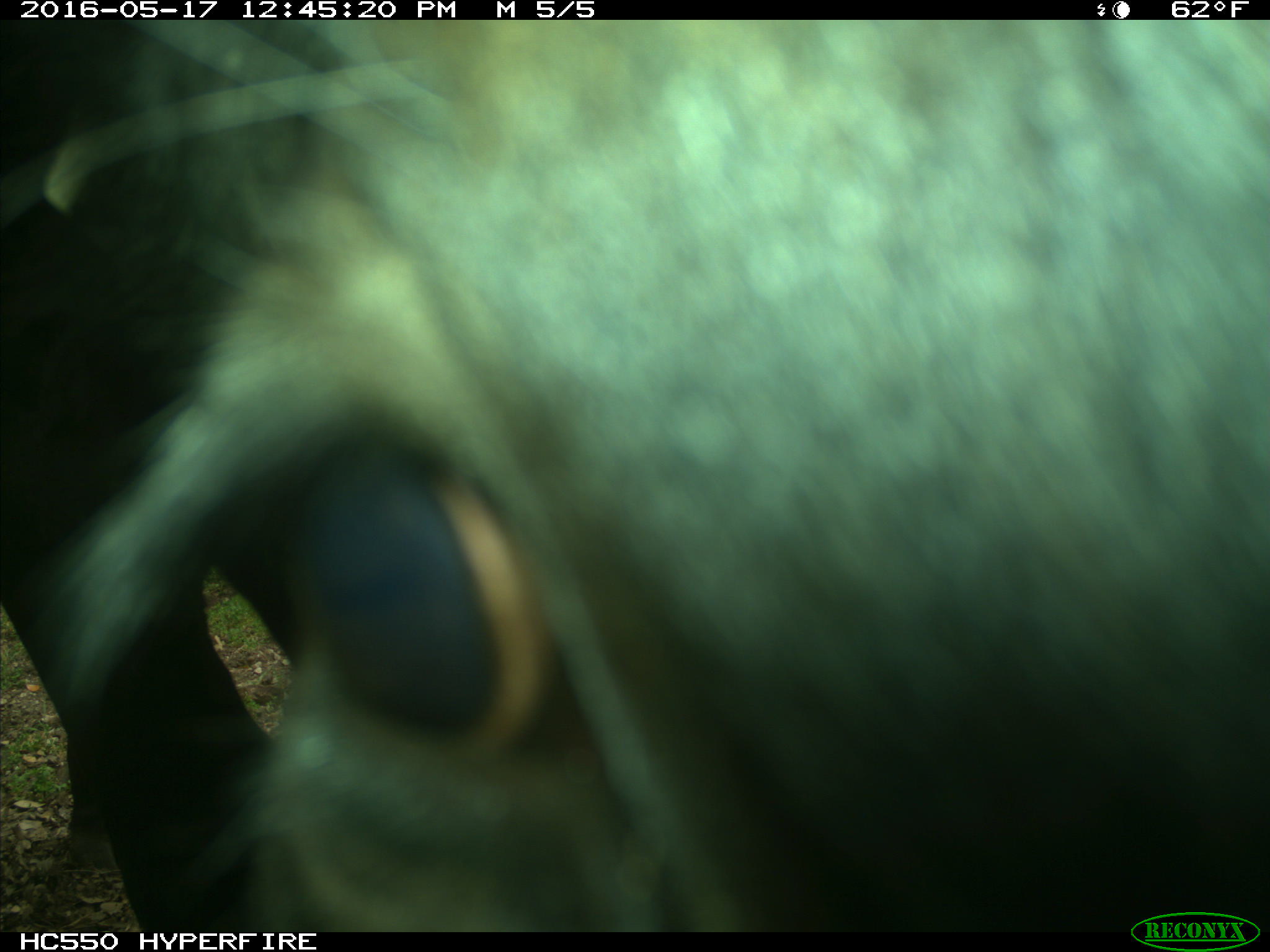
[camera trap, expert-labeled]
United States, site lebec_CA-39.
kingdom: Animalia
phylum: Chordata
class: Mammalia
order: Artiodactyla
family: Bovidae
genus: Bos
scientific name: Bos taurus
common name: domestic cow